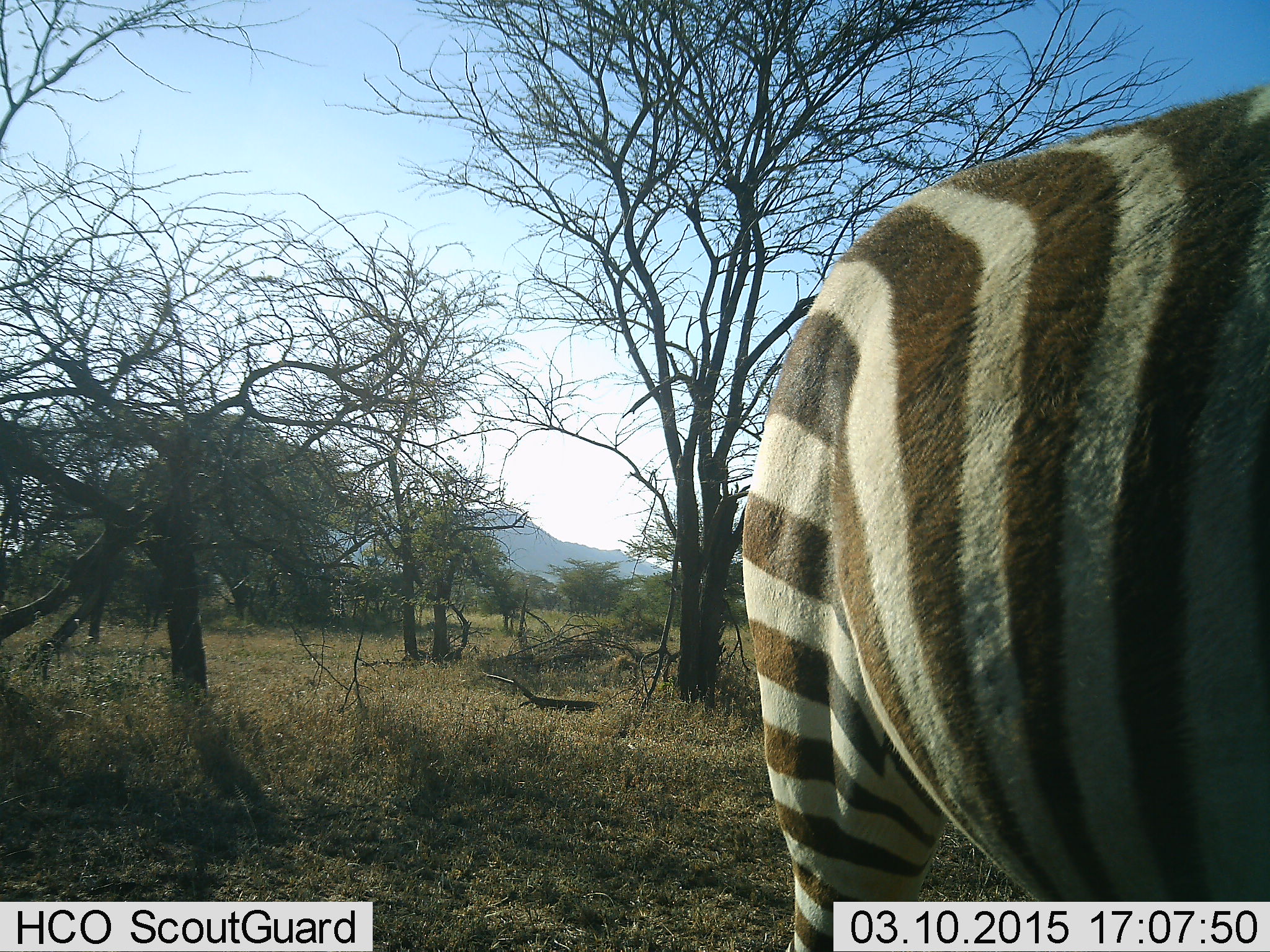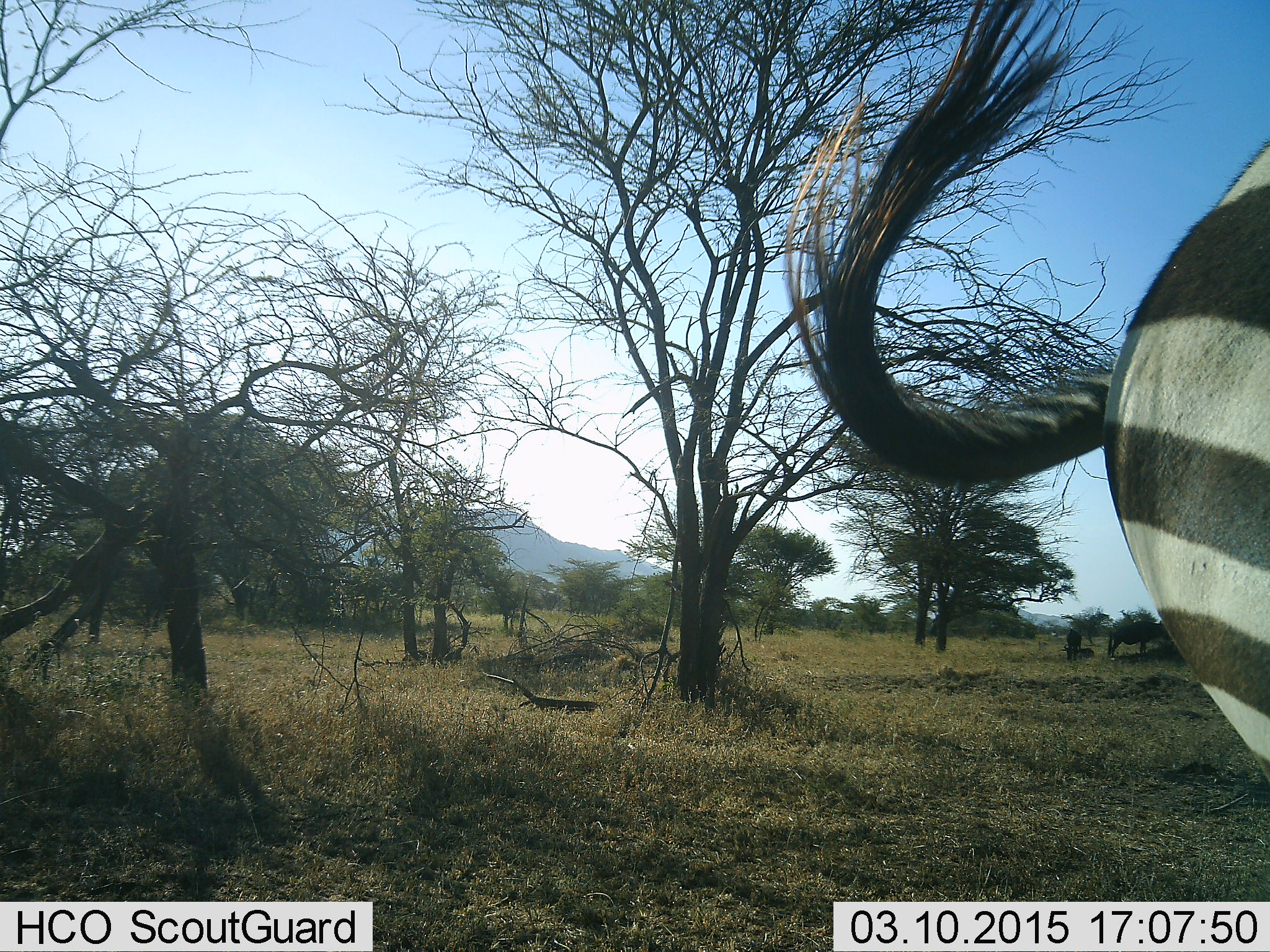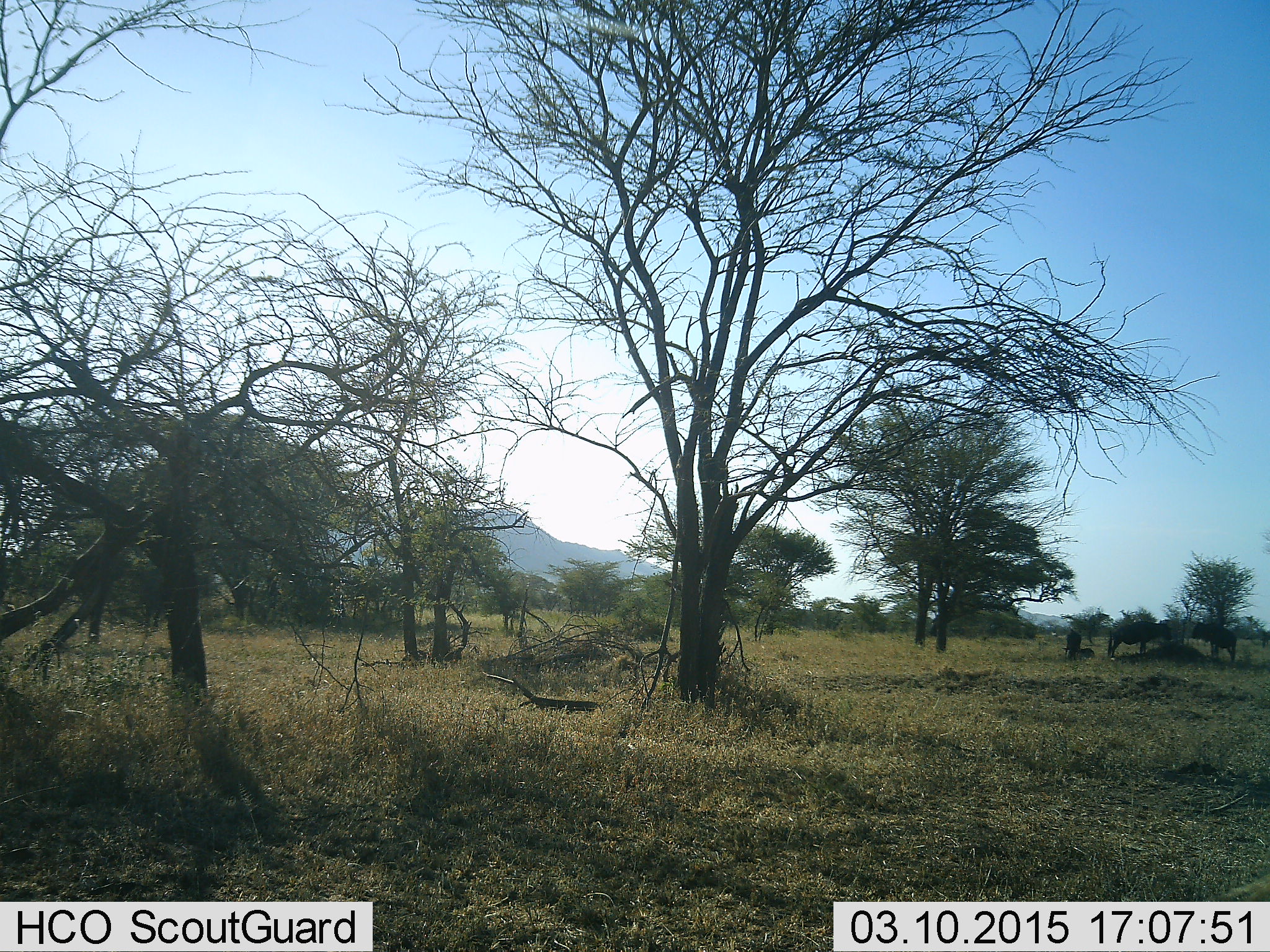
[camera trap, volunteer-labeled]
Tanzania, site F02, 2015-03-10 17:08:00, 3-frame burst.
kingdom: Animalia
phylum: Chordata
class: Mammalia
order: Perissodactyla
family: Equidae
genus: Equus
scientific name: Equus quagga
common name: plains zebra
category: zebra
Zebra (plains zebra) (Equus quagga), count 1. Behavior (volunteer vote fractions): standing 42%, resting 0%, moving 67%, interacting 0%. Young present (vote fraction): 0%. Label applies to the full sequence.